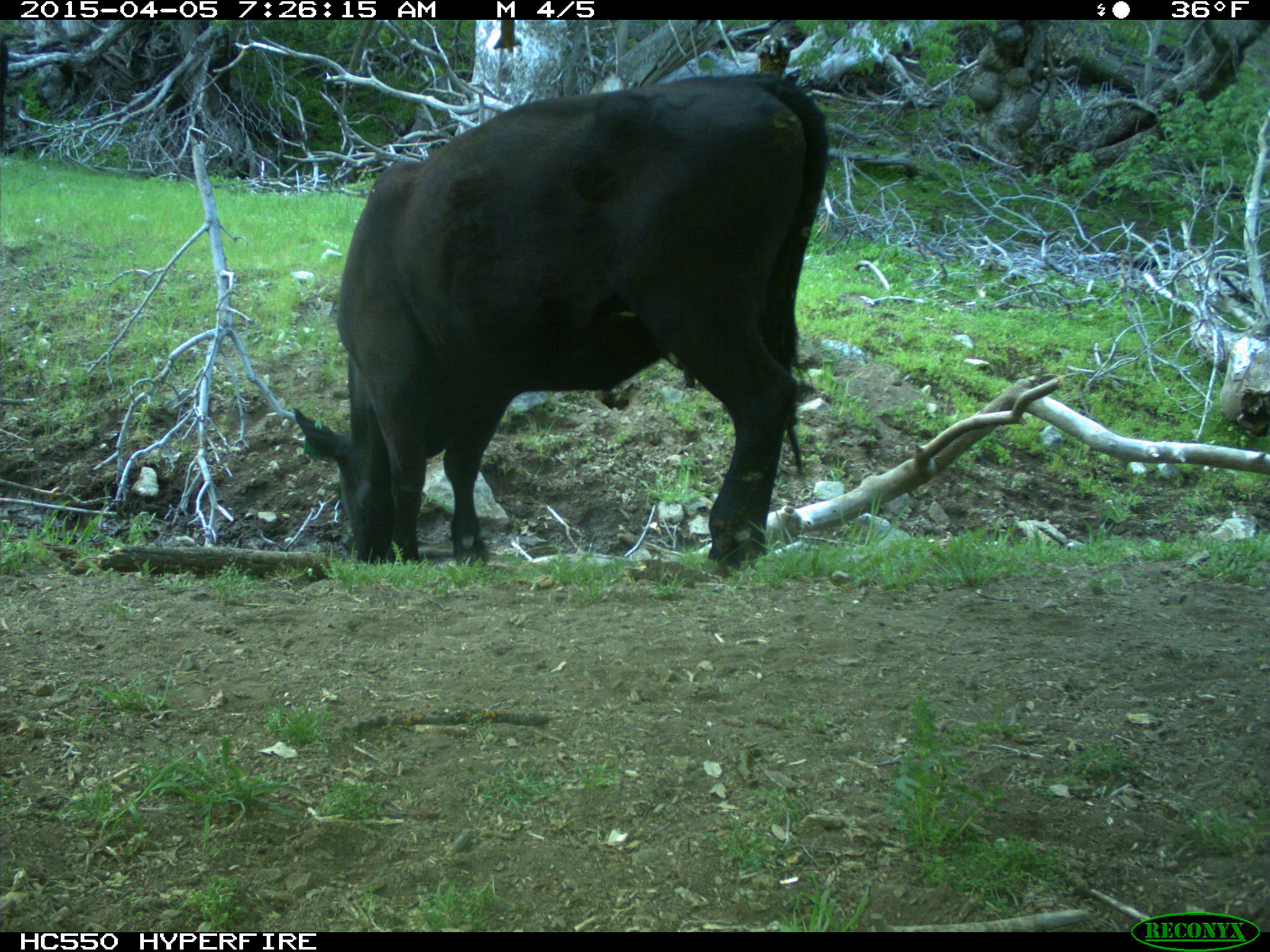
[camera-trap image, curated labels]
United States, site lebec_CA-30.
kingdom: Animalia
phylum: Chordata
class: Mammalia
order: Artiodactyla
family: Bovidae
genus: Bos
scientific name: Bos taurus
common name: domestic cow